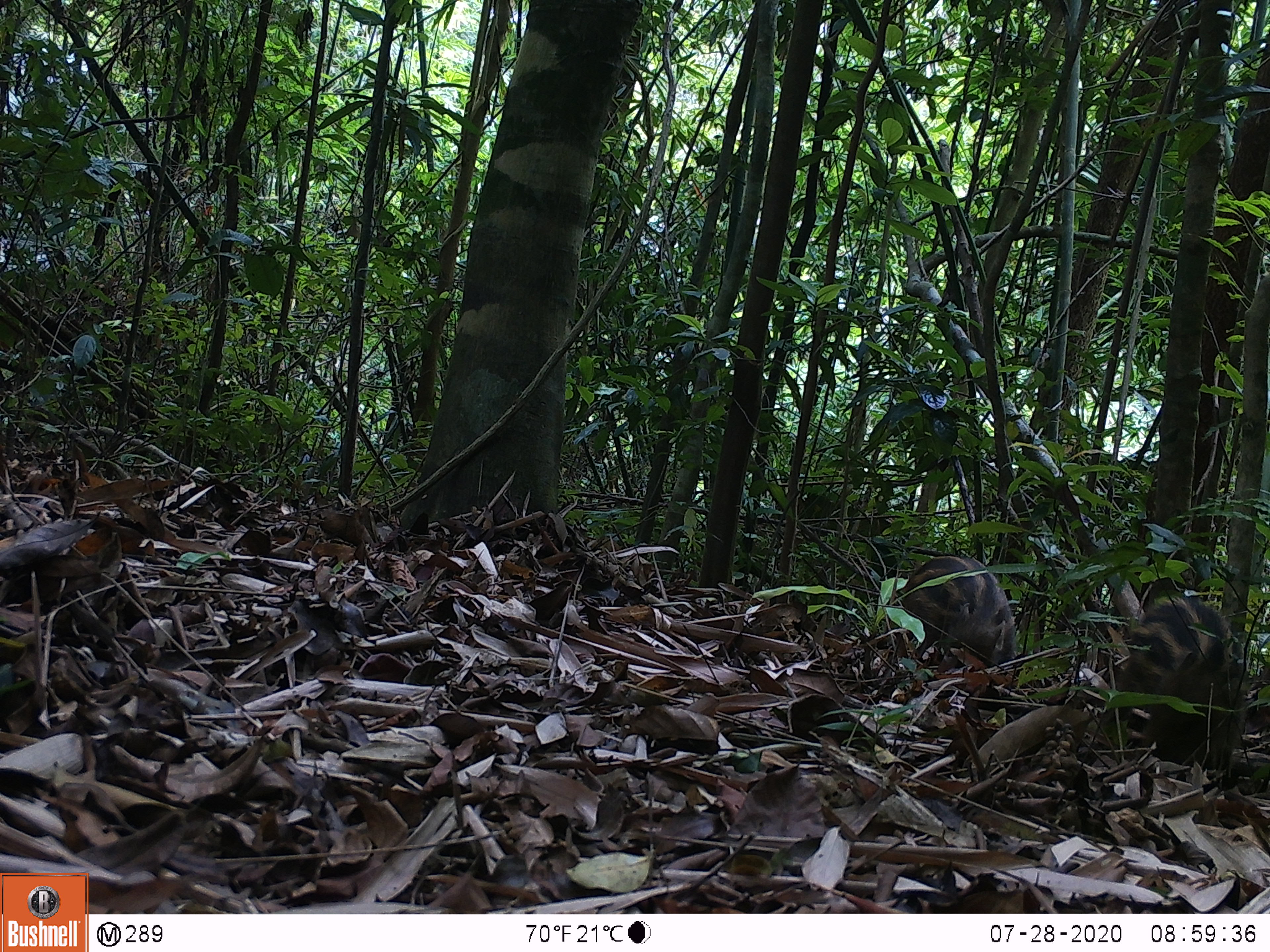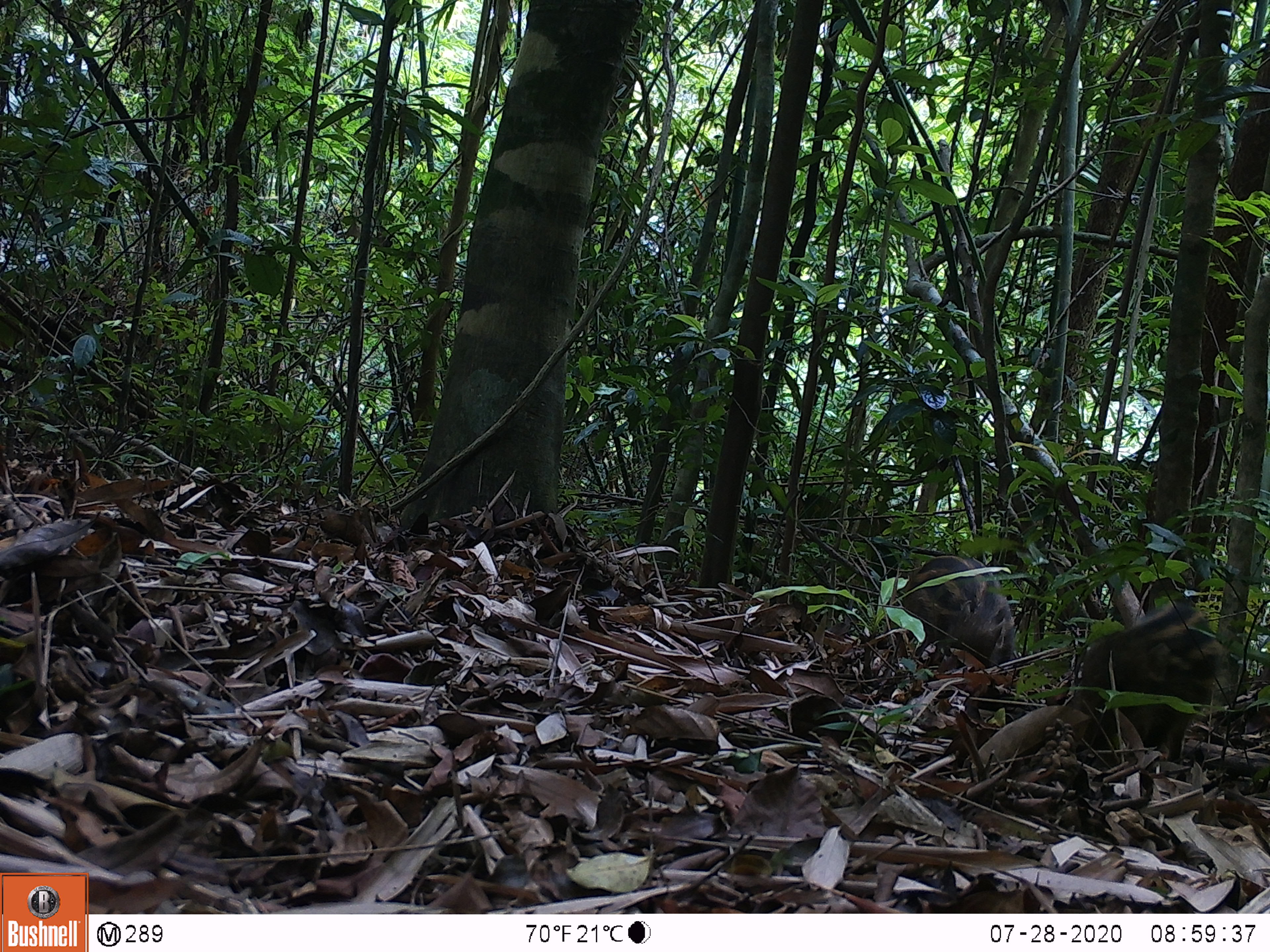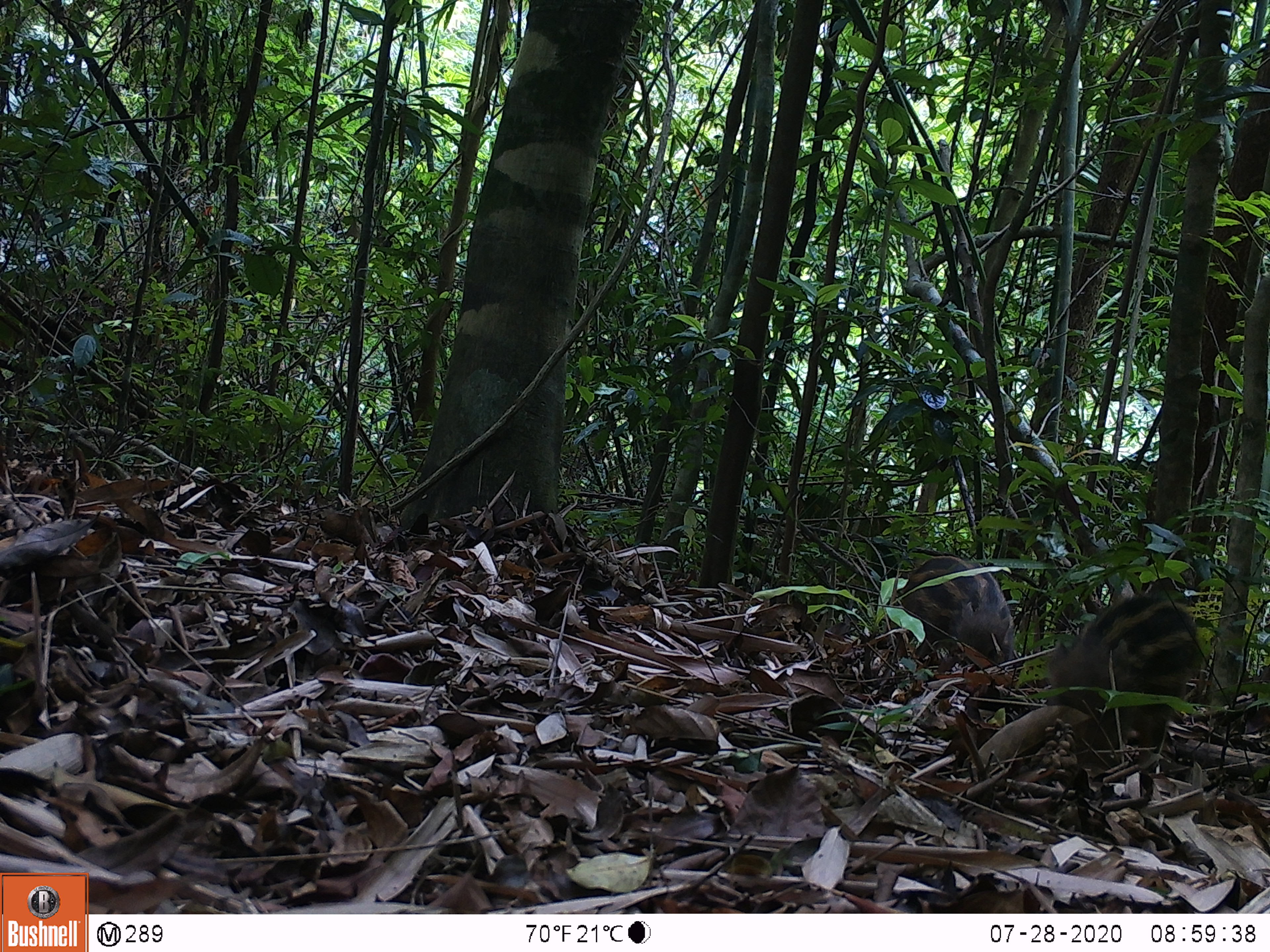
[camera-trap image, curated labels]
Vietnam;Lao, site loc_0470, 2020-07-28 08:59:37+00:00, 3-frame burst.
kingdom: Animalia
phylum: Chordata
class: Mammalia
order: Artiodactyla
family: Suidae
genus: Sus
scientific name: Sus scrofa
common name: eurasian wild pig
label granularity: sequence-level